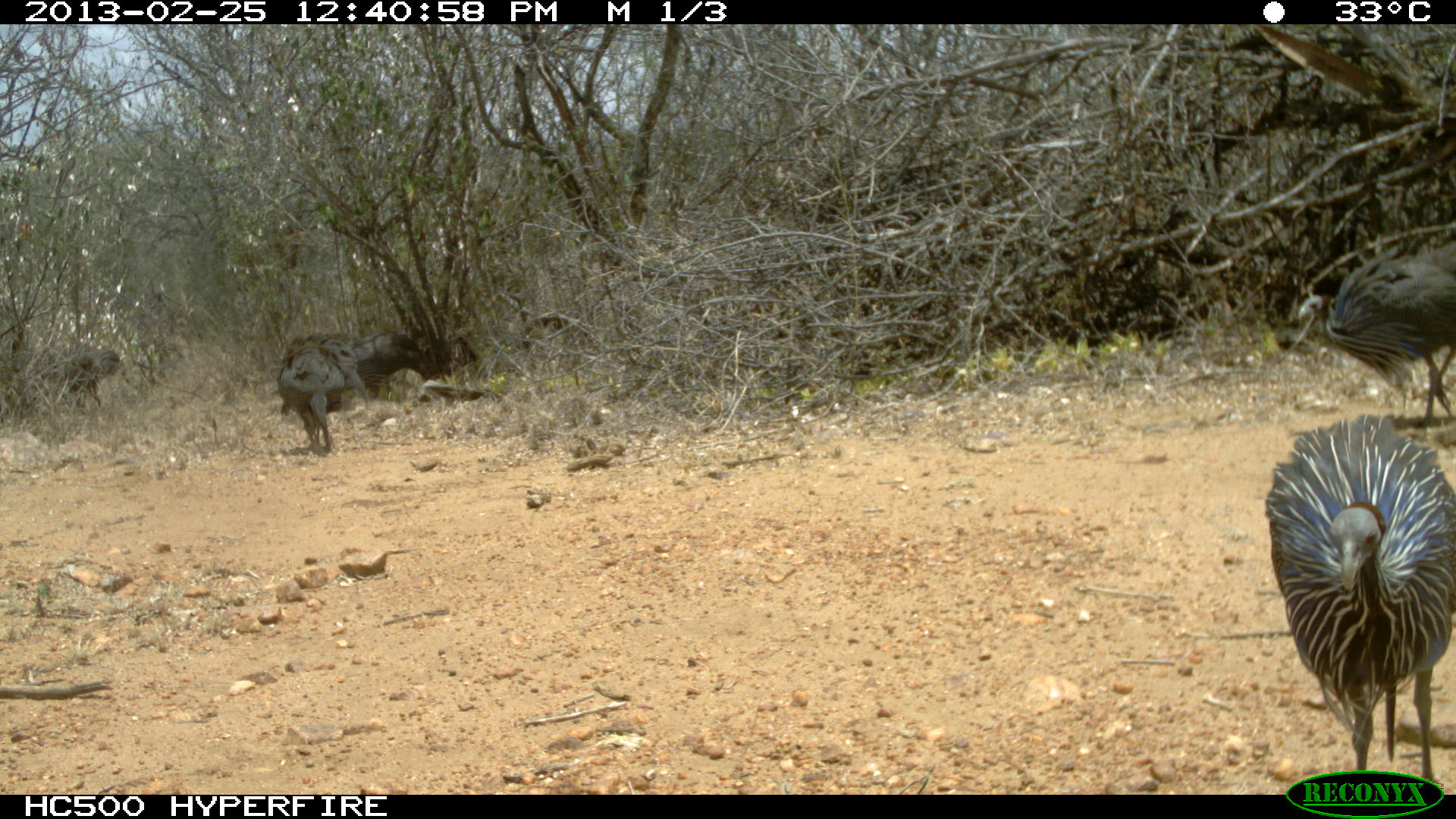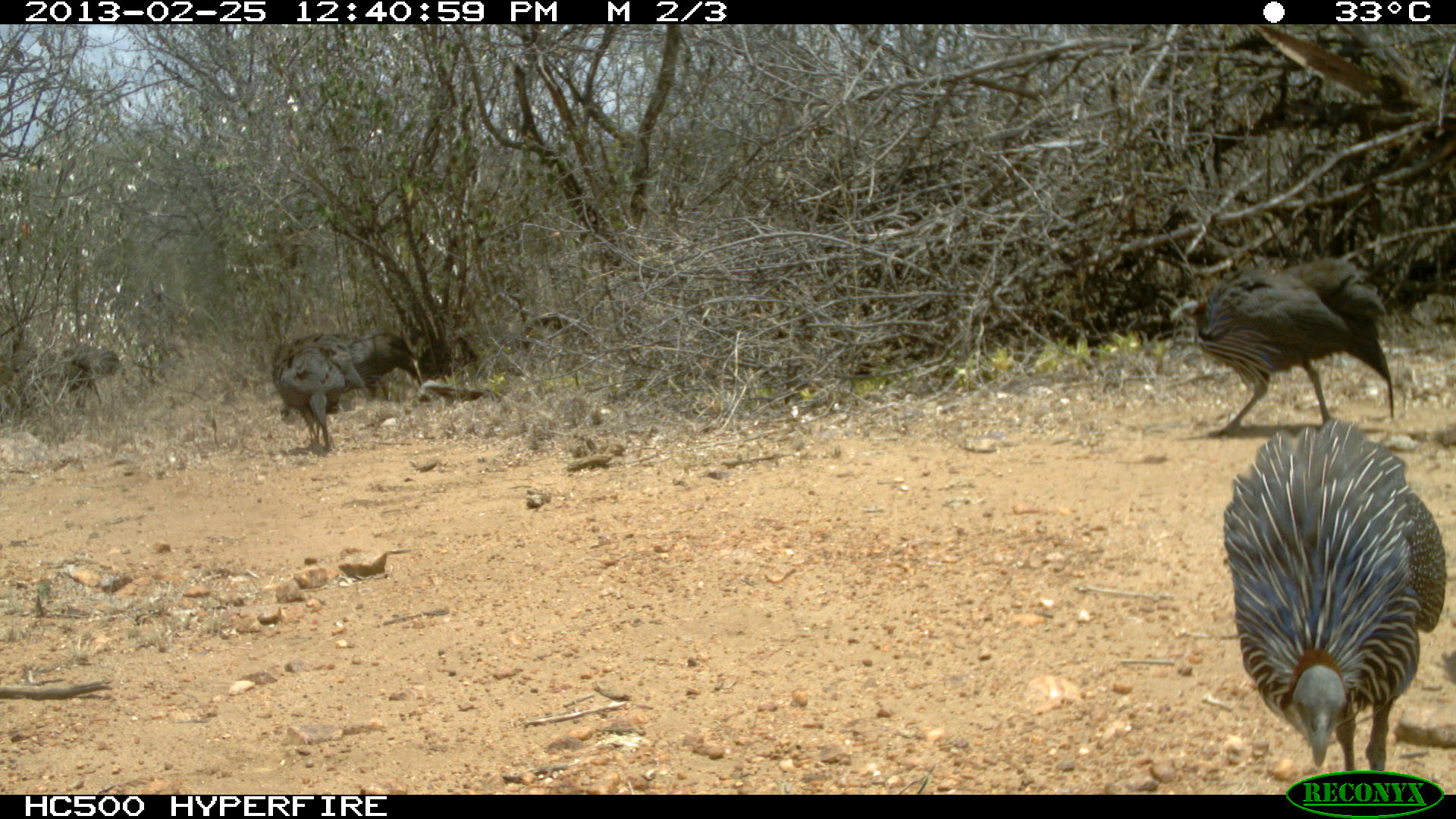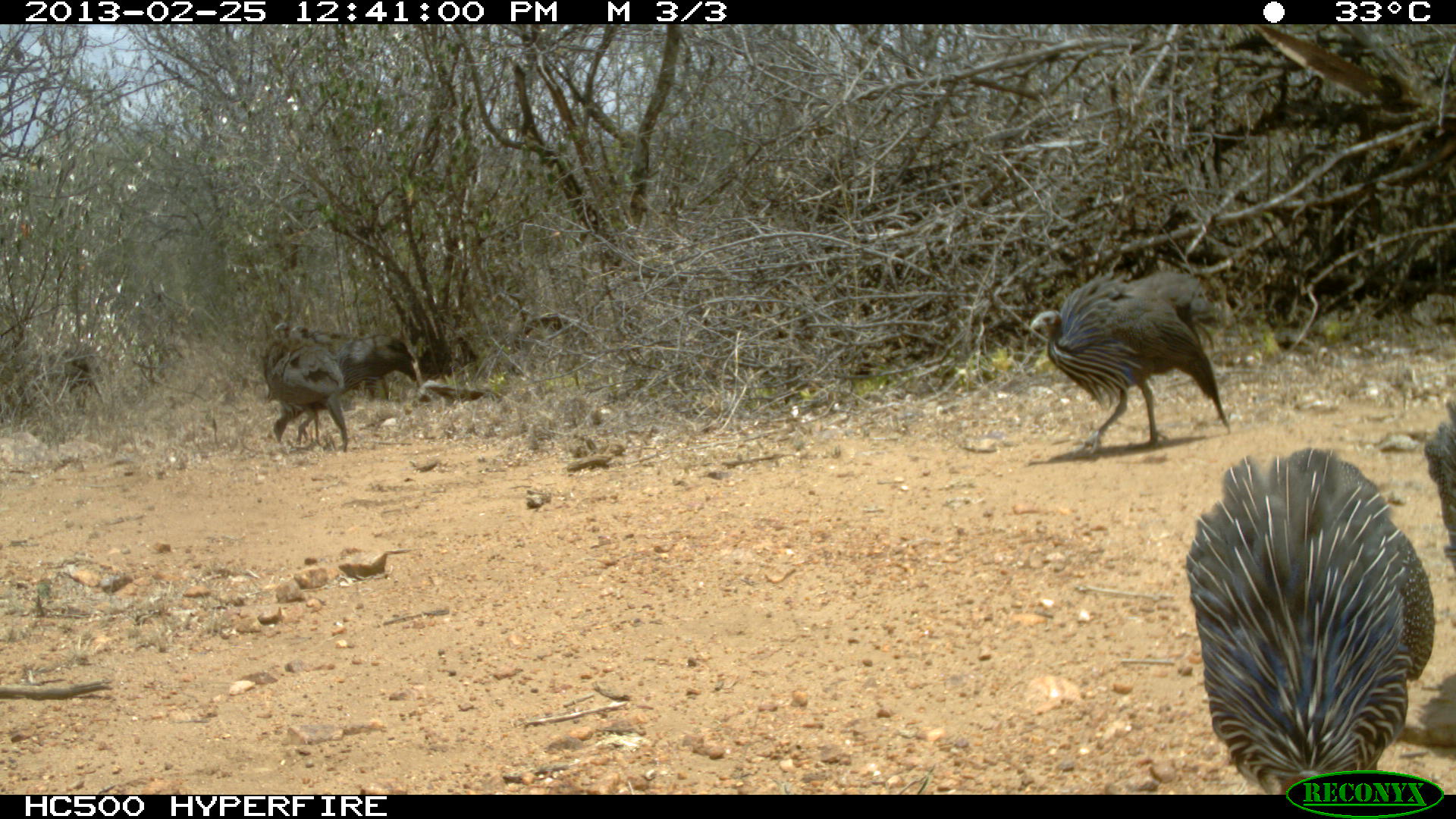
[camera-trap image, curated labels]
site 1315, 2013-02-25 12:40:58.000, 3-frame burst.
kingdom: Animalia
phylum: Chordata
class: Aves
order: Galliformes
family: Numididae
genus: Acryllium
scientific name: Acryllium vulturinum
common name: vulturine guineafowl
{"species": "Acryllium vulturinum (vulturine guineafowl)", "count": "7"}